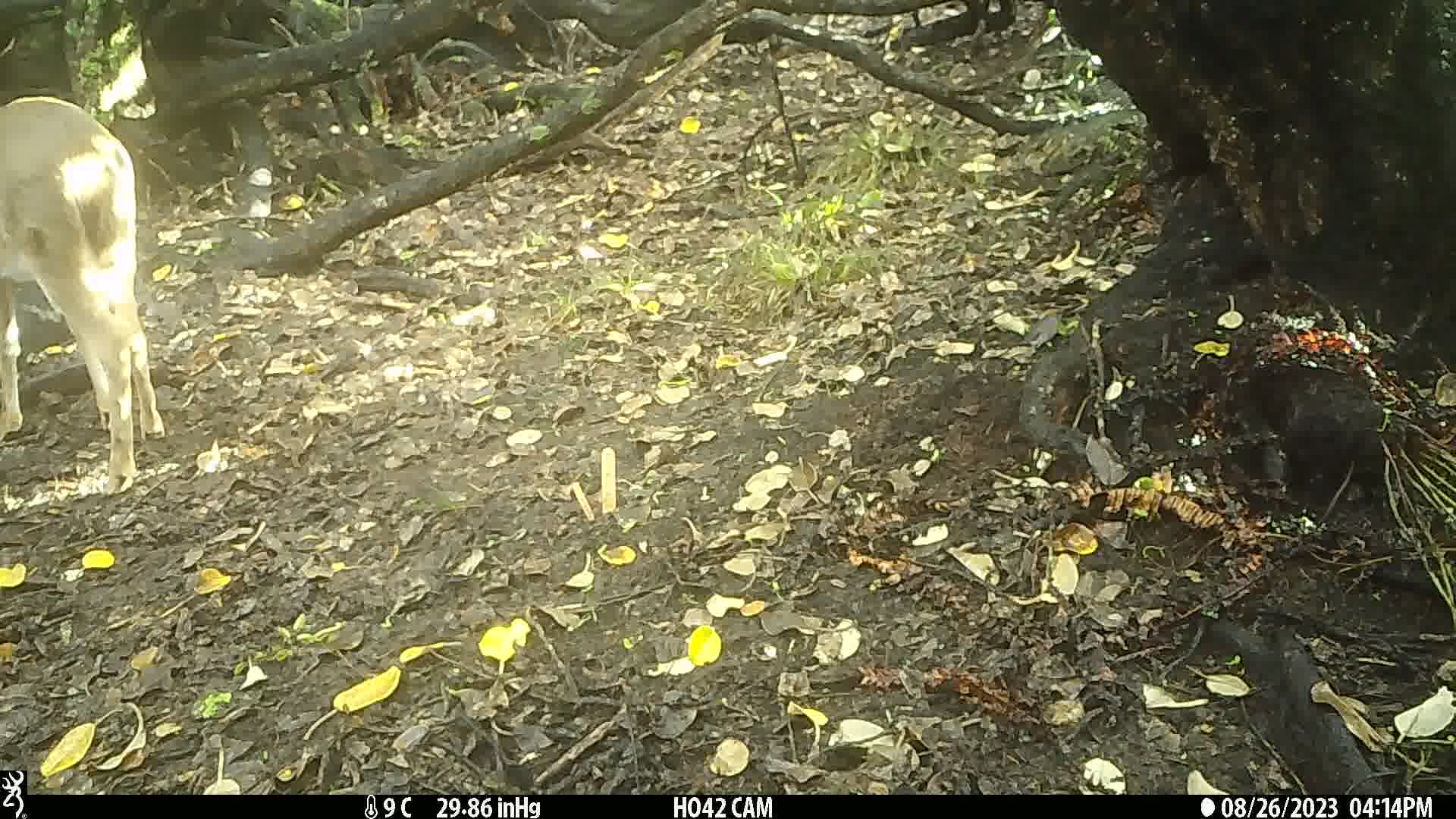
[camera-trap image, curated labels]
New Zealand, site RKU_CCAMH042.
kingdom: Animalia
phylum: Chordata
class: Mammalia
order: Artiodactyla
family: Cervidae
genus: Odocoileus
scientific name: Odocoileus virginianus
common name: white-tailed deer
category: white tailed deer